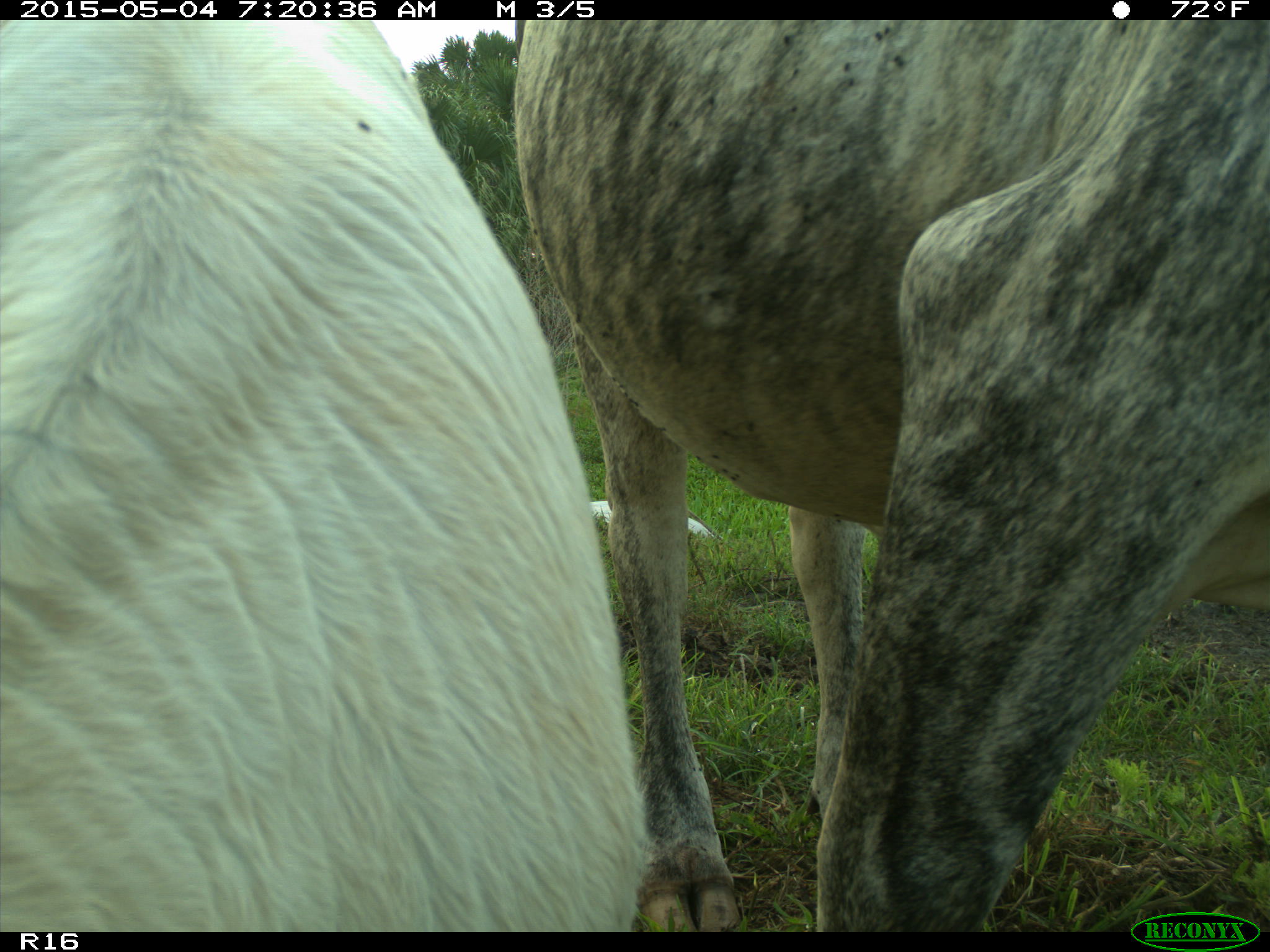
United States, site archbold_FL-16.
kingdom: Animalia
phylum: Chordata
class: Mammalia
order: Artiodactyla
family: Bovidae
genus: Bos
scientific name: Bos taurus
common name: domestic cow